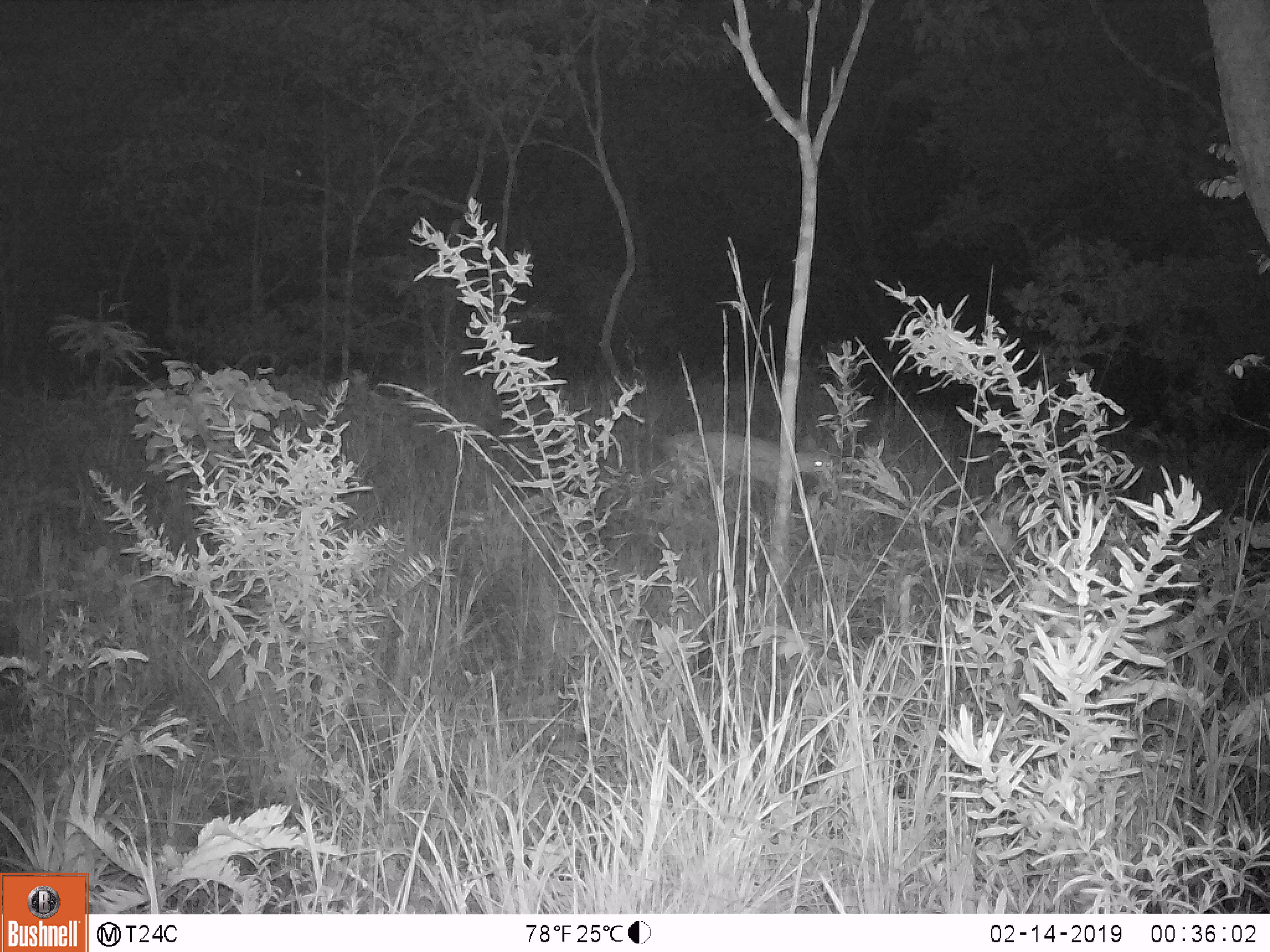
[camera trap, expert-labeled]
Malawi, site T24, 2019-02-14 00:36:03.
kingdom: Animalia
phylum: Chordata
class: Mammalia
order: Artiodactyla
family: Bovidae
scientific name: Antilopinae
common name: small antelope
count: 1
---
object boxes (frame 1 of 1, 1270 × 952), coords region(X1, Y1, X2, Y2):
small antelope: region(636, 421, 858, 534)